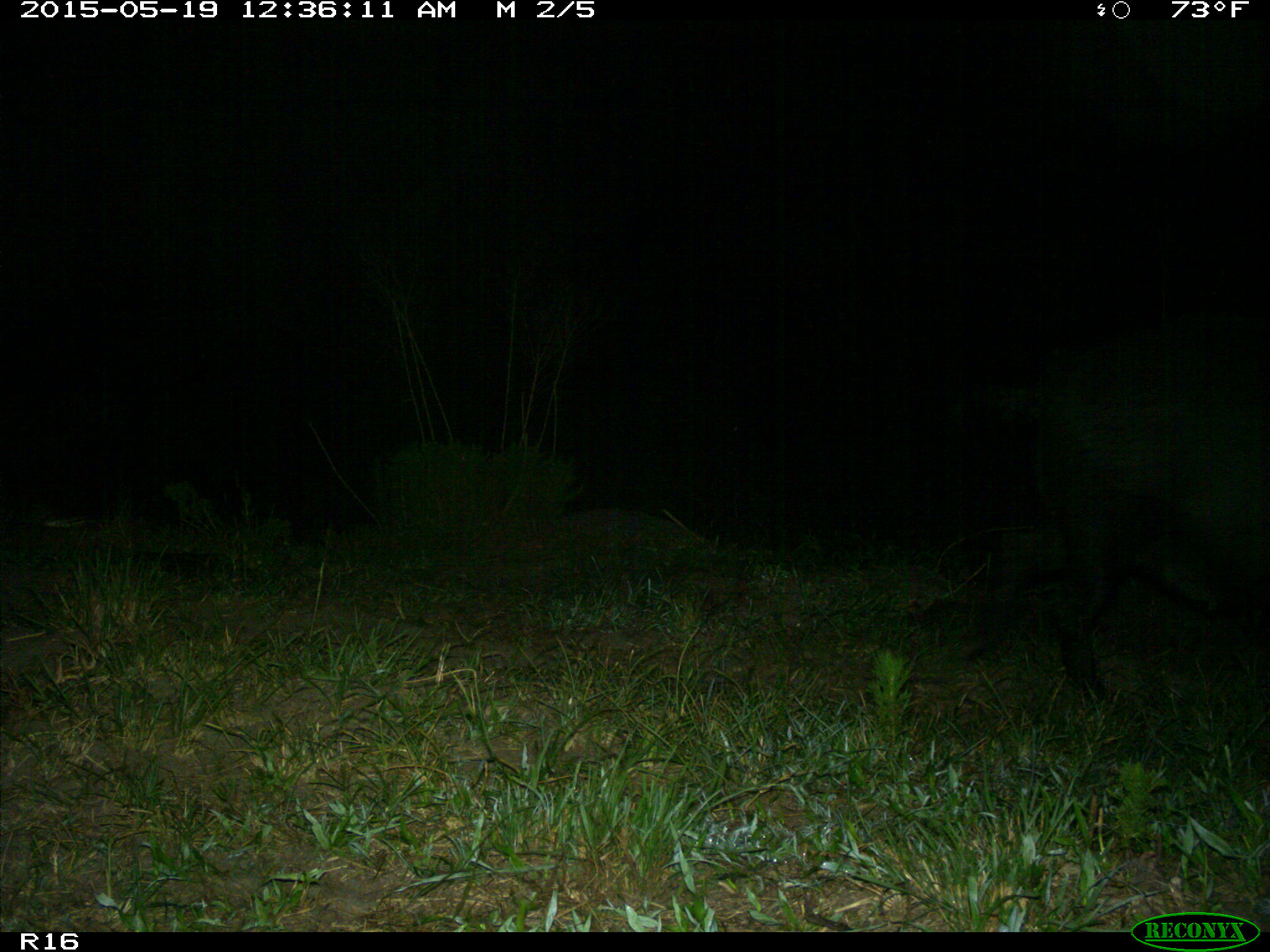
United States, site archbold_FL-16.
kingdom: Animalia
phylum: Chordata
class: Mammalia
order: Artiodactyla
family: Suidae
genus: Sus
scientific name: Sus scrofa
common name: wild boar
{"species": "Sus scrofa (wild boar)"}